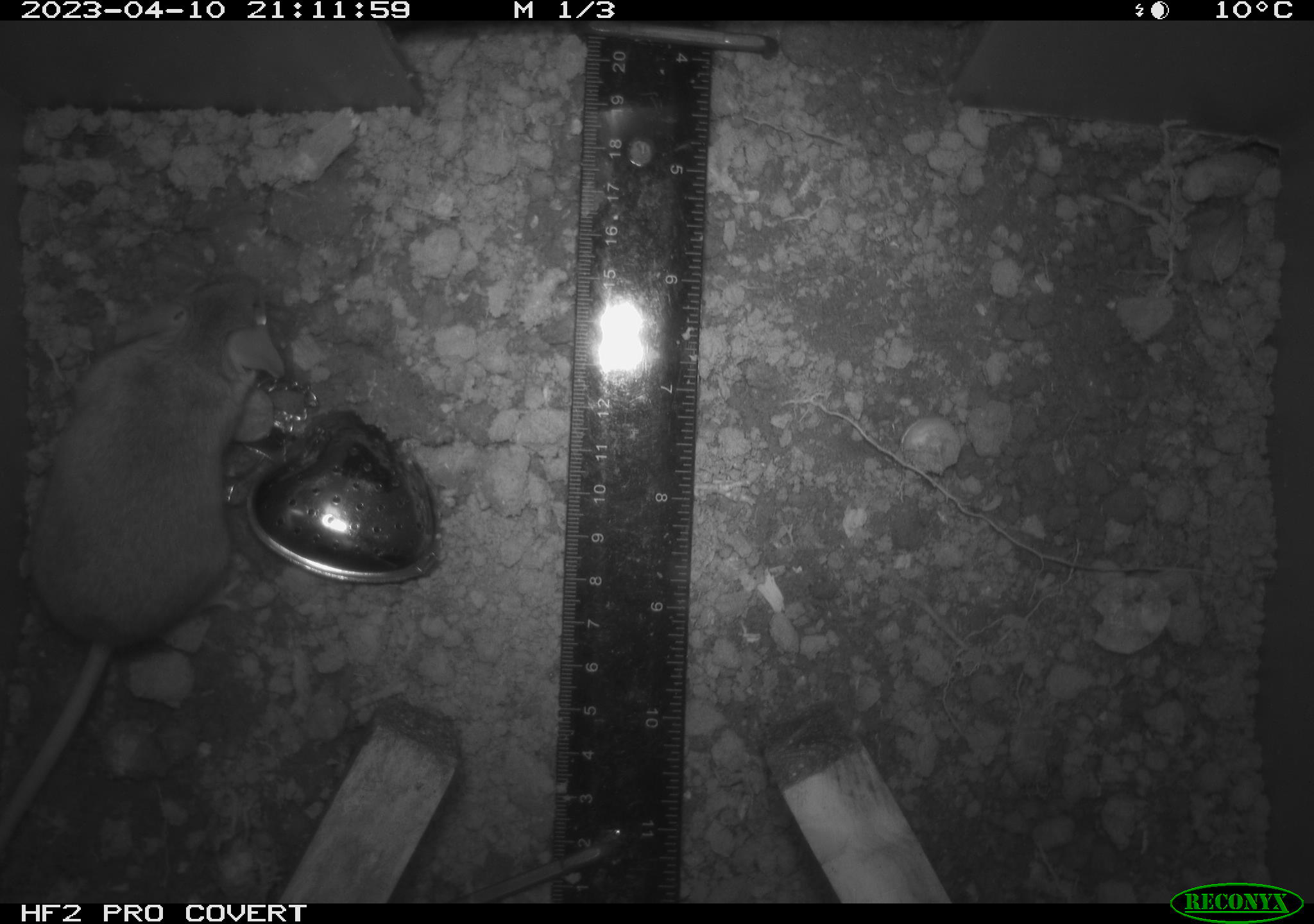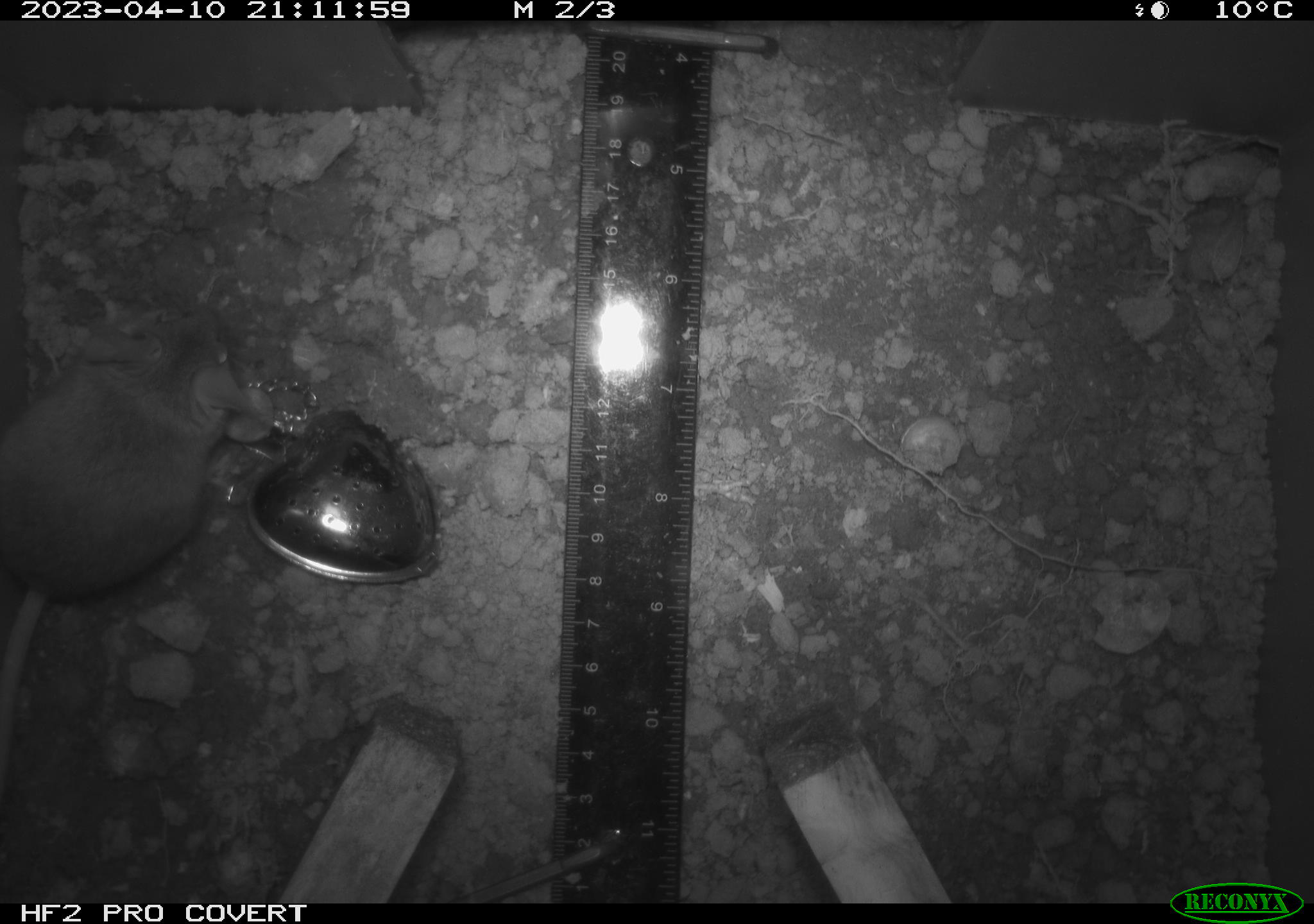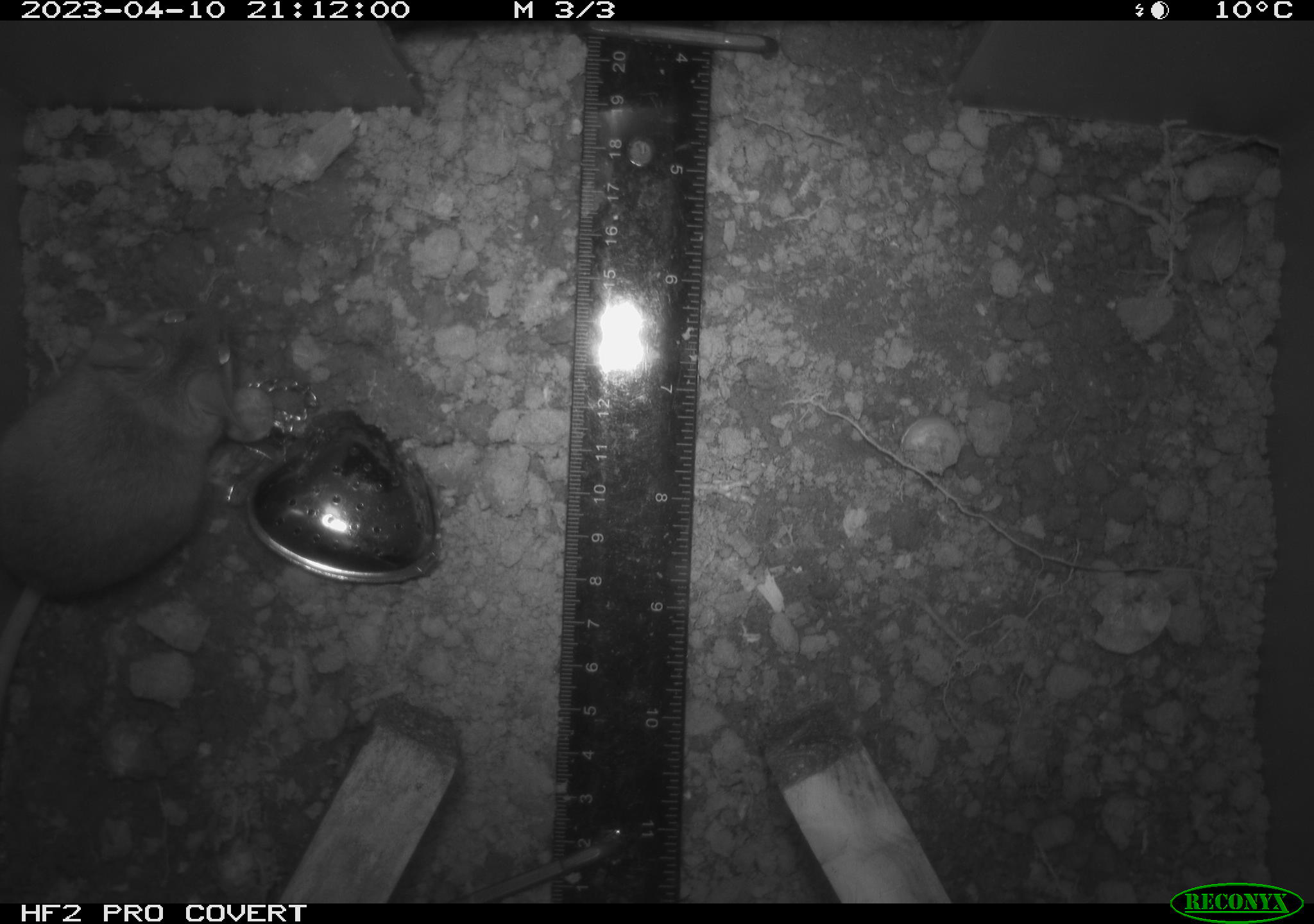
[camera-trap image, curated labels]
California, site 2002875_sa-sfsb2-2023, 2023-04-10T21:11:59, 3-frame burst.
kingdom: Animalia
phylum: Chordata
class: Mammalia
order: Rodentia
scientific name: Rodentia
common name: mouse species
Mouse species (Rodentia).